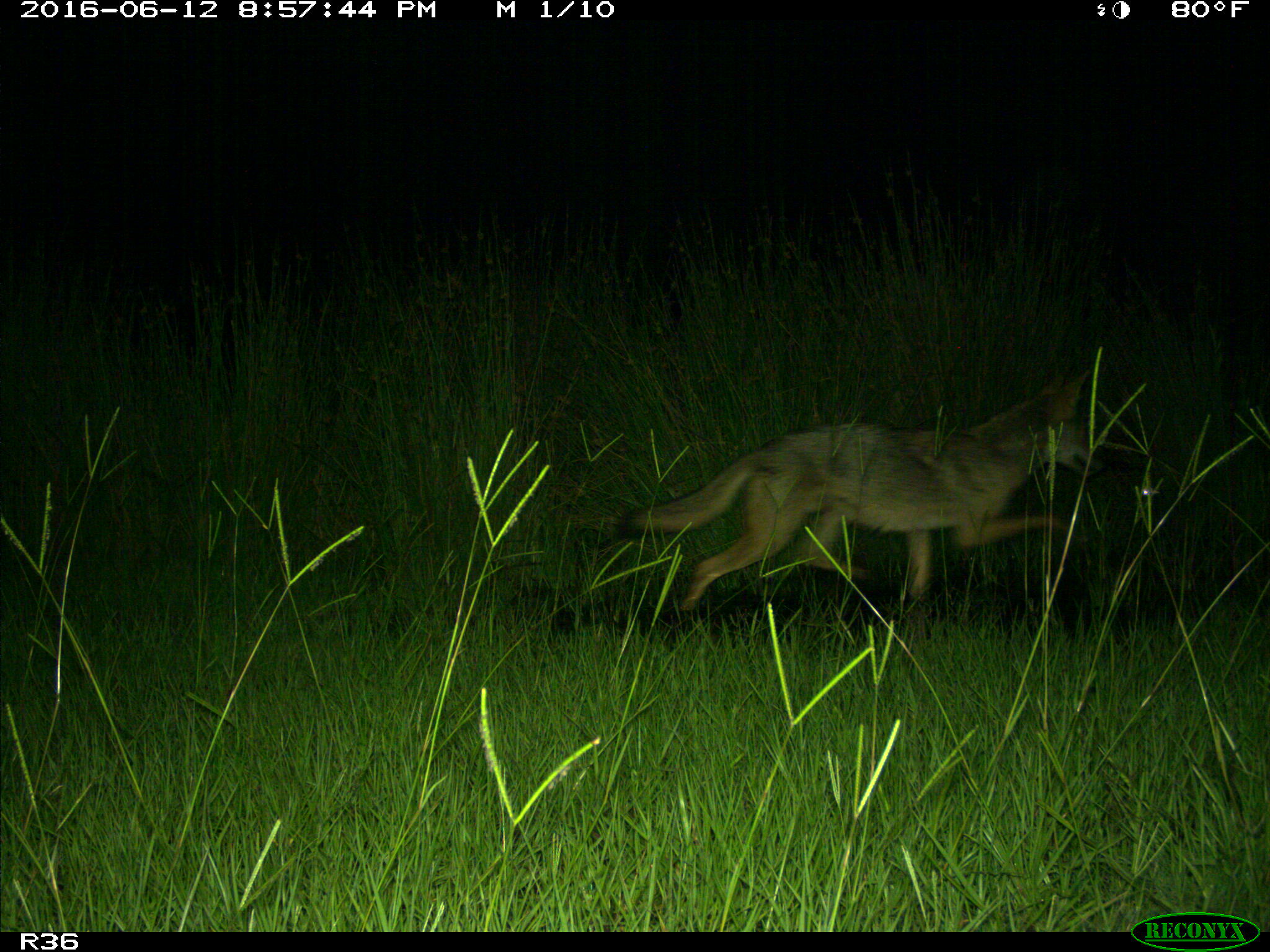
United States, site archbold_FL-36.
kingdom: Animalia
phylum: Chordata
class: Mammalia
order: Carnivora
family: Canidae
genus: Canis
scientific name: Canis latrans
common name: coyote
Canis latrans (coyote).